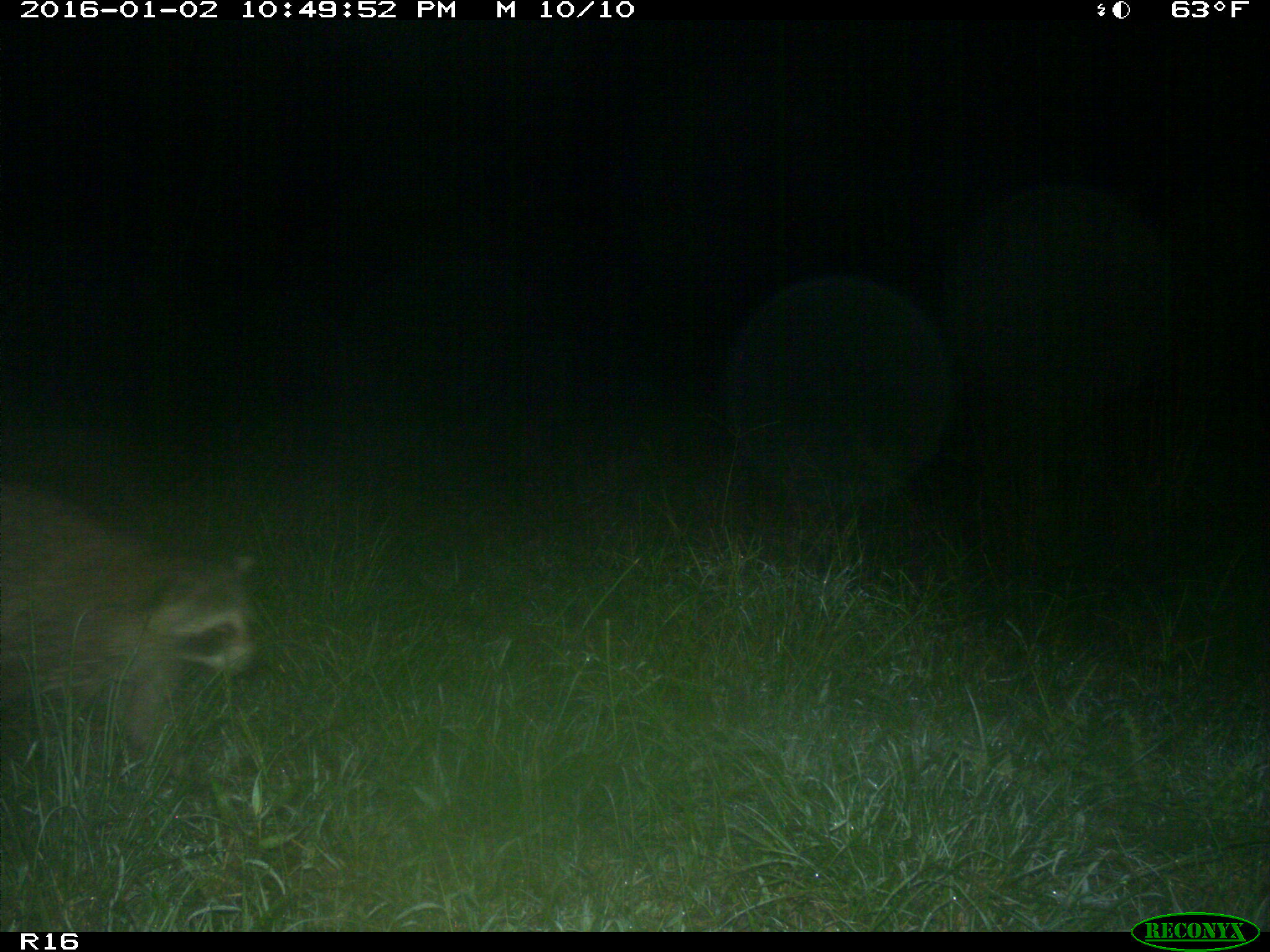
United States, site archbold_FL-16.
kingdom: Animalia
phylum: Chordata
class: Mammalia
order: Carnivora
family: Procyonidae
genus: Procyon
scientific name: Procyon lotor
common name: common raccoon